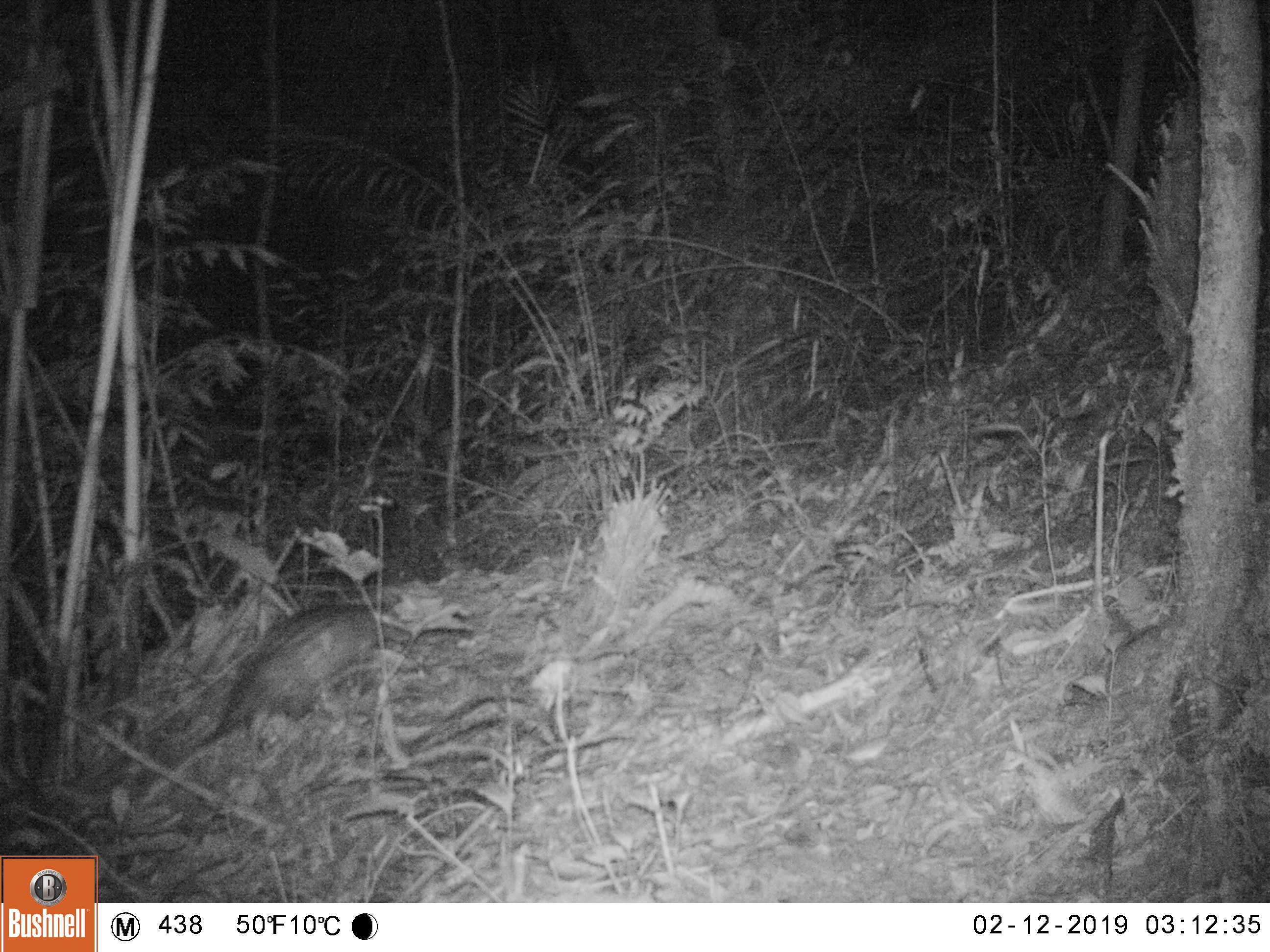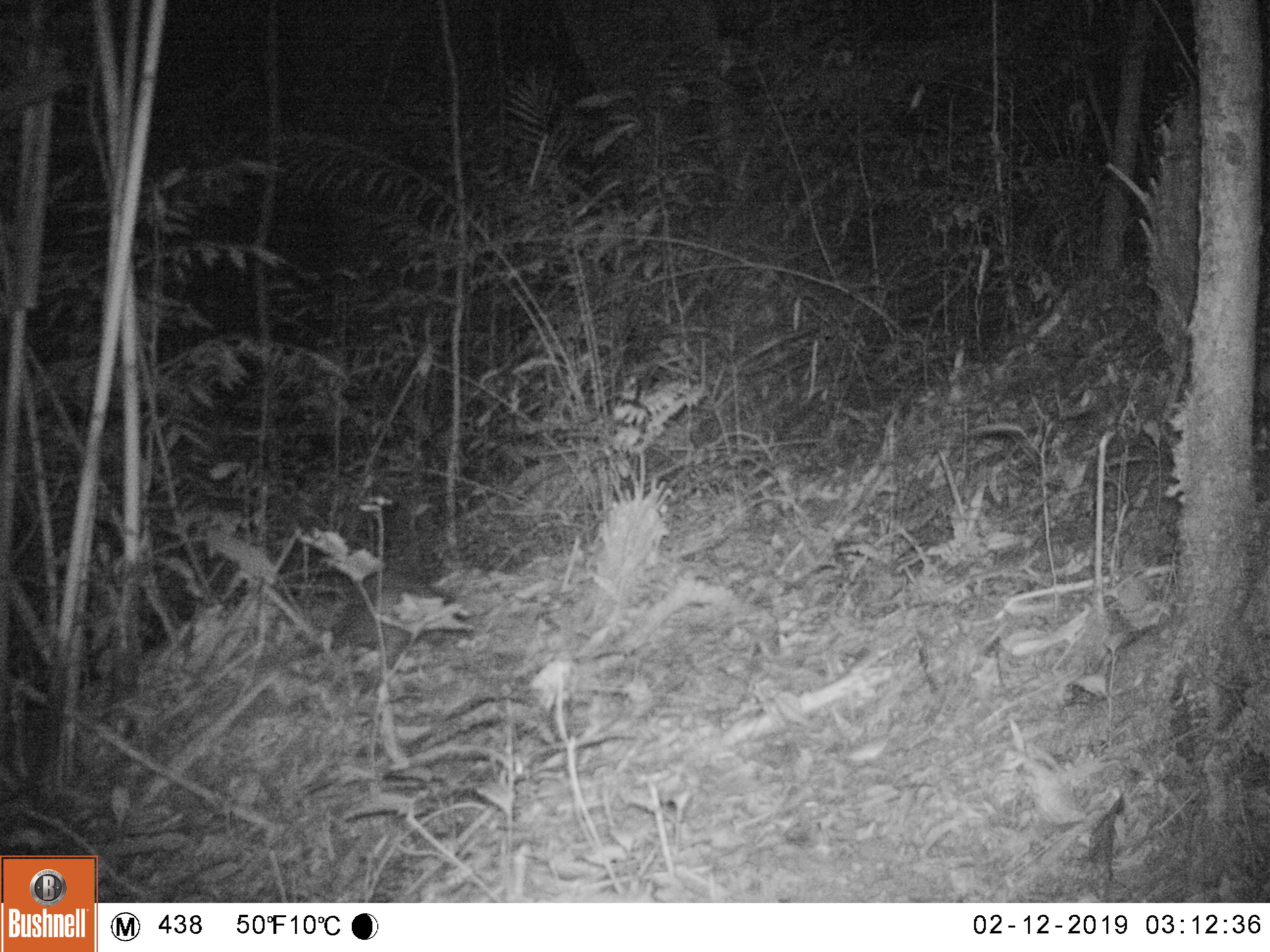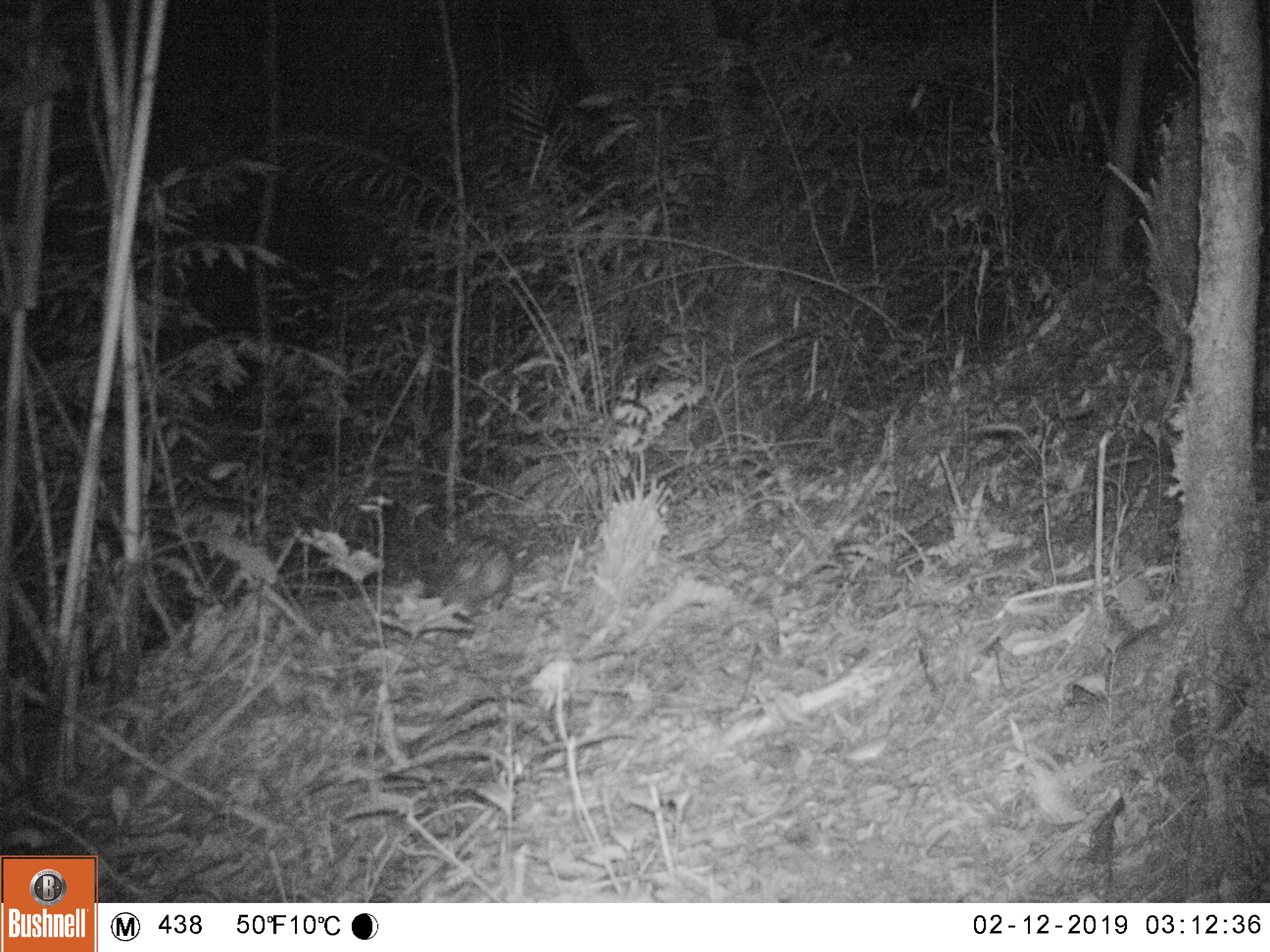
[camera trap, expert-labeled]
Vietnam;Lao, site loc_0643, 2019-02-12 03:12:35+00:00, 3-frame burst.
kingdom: Animalia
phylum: Chordata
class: Mammalia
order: Rodentia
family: Hystricidae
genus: Atherurus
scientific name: Atherurus macrourus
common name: asiatic brush-tailed porcupine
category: asiatic brush tailed porcupine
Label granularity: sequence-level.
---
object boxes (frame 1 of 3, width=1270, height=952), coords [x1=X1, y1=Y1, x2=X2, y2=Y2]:
asiatic brush tailed porcupine: [x1=138, y1=603, x2=414, y2=797]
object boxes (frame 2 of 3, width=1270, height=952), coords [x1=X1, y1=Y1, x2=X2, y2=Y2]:
asiatic brush tailed porcupine: [x1=308, y1=568, x2=464, y2=696]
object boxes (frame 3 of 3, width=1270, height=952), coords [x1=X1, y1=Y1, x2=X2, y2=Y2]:
asiatic brush tailed porcupine: [x1=425, y1=534, x2=513, y2=614]